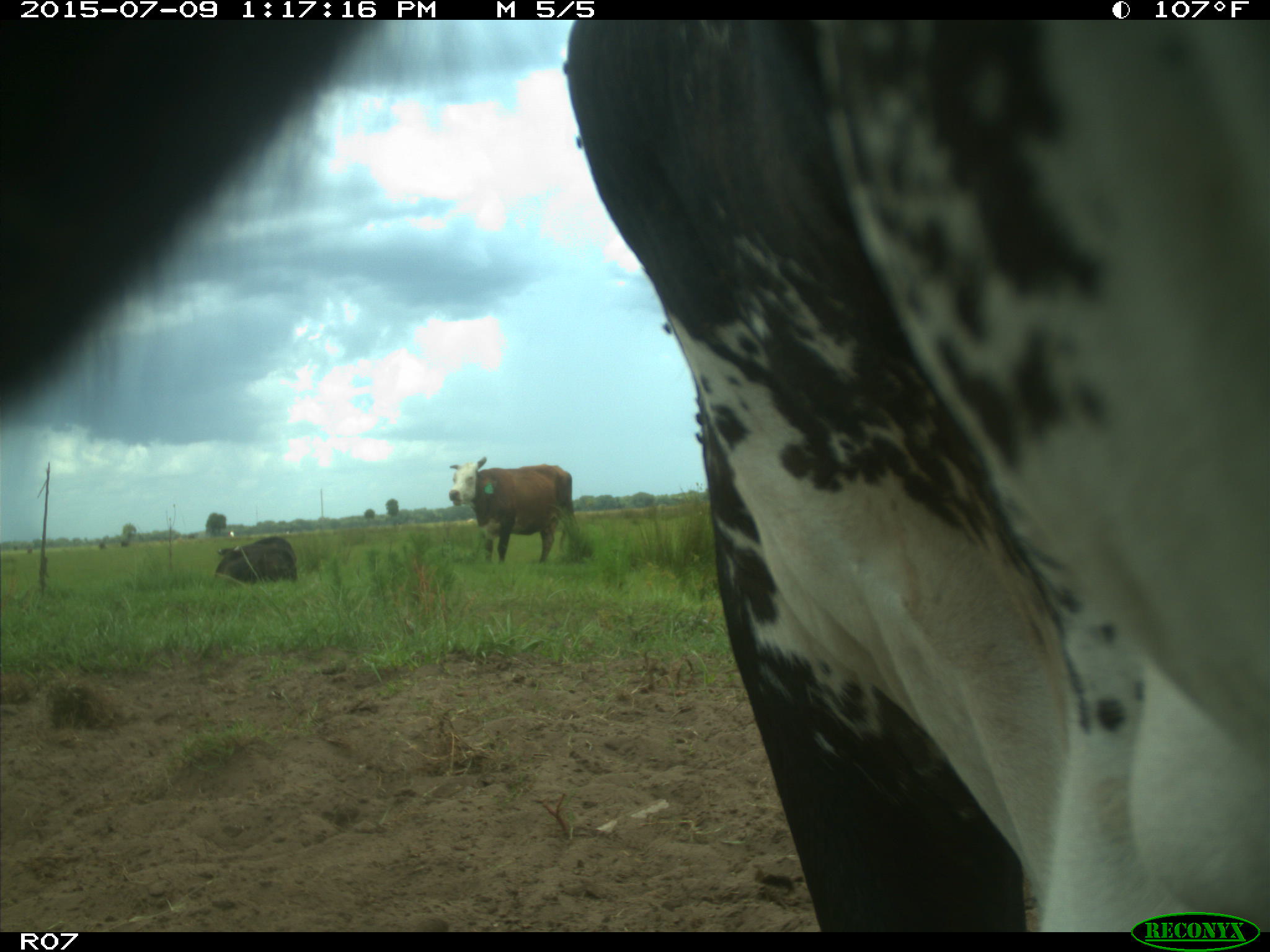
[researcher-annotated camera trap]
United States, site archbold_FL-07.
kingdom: Animalia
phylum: Chordata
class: Mammalia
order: Artiodactyla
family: Bovidae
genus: Bos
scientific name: Bos taurus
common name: domestic cow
Bos taurus (domestic cow).